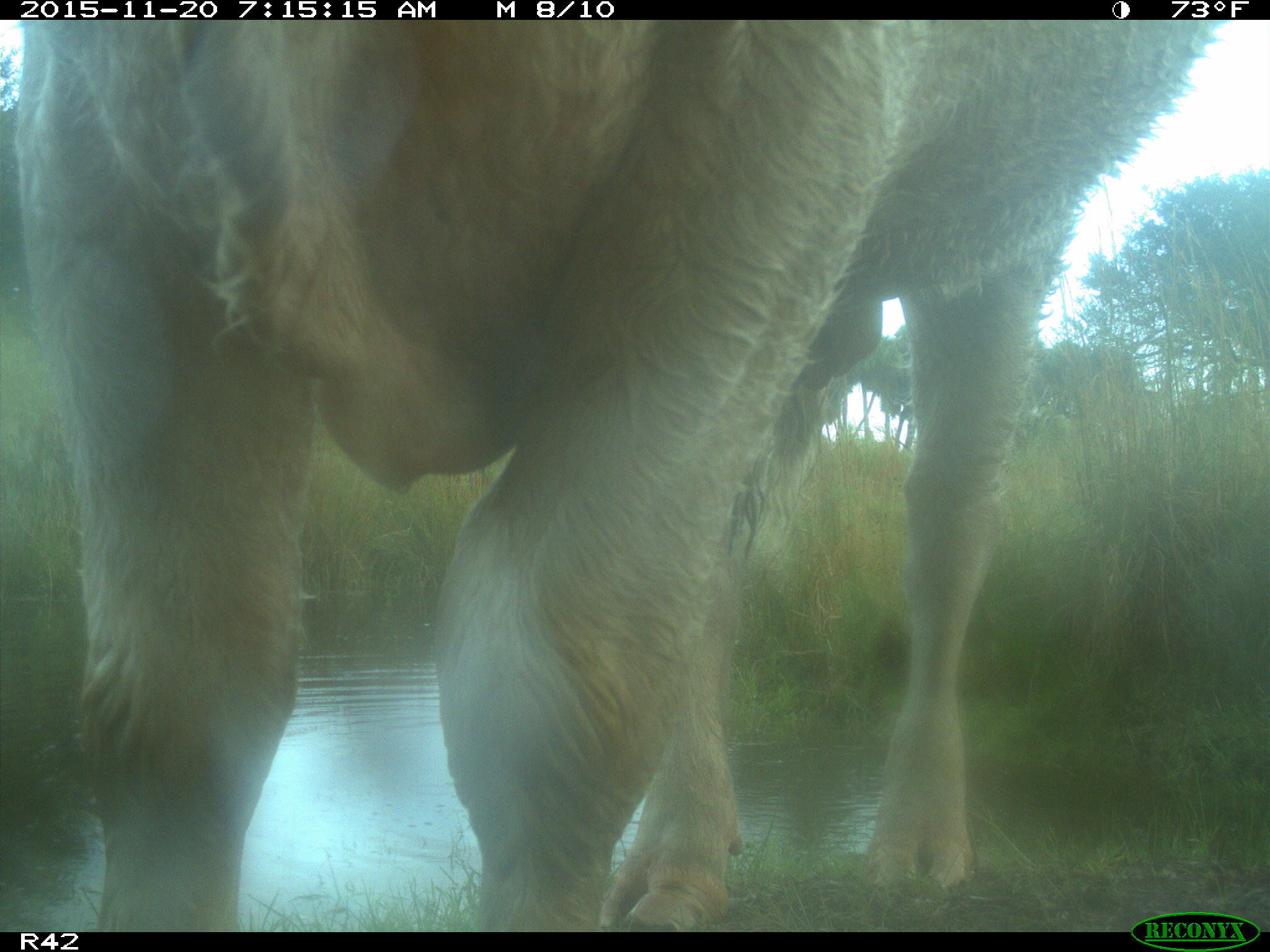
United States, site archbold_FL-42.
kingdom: Animalia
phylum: Chordata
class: Mammalia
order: Artiodactyla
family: Bovidae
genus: Bos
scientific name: Bos taurus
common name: domestic cow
Bos taurus (domestic cow).